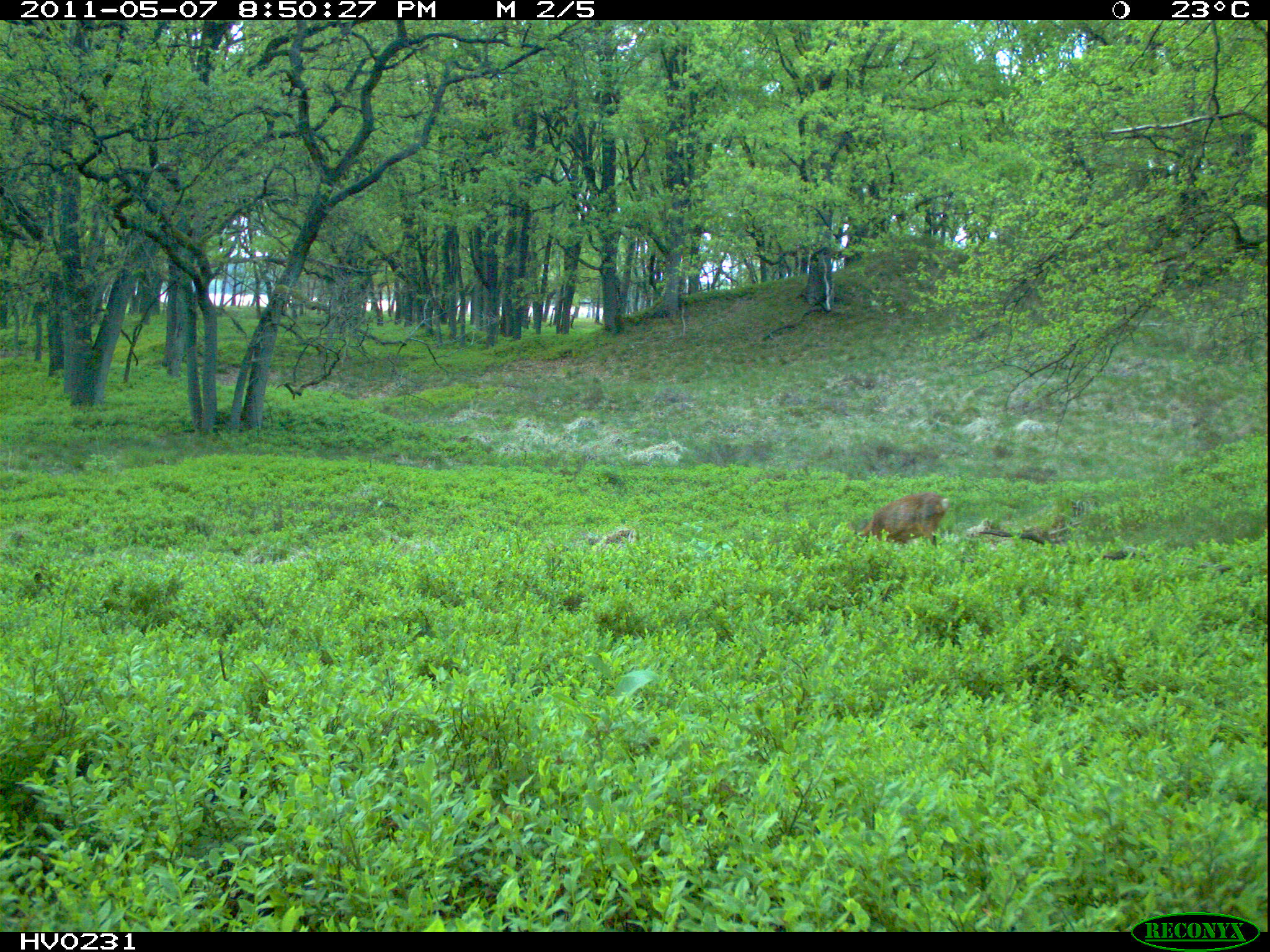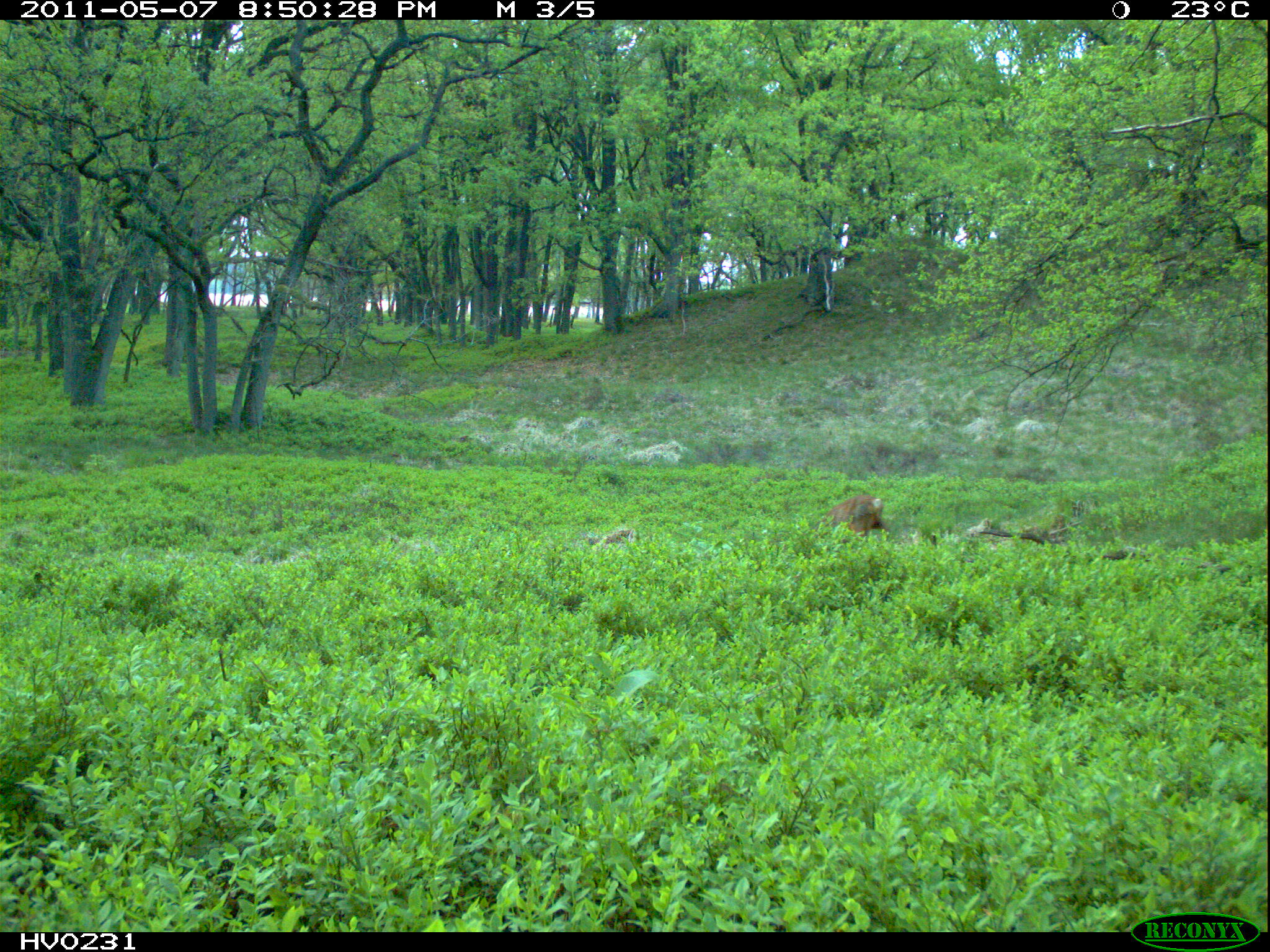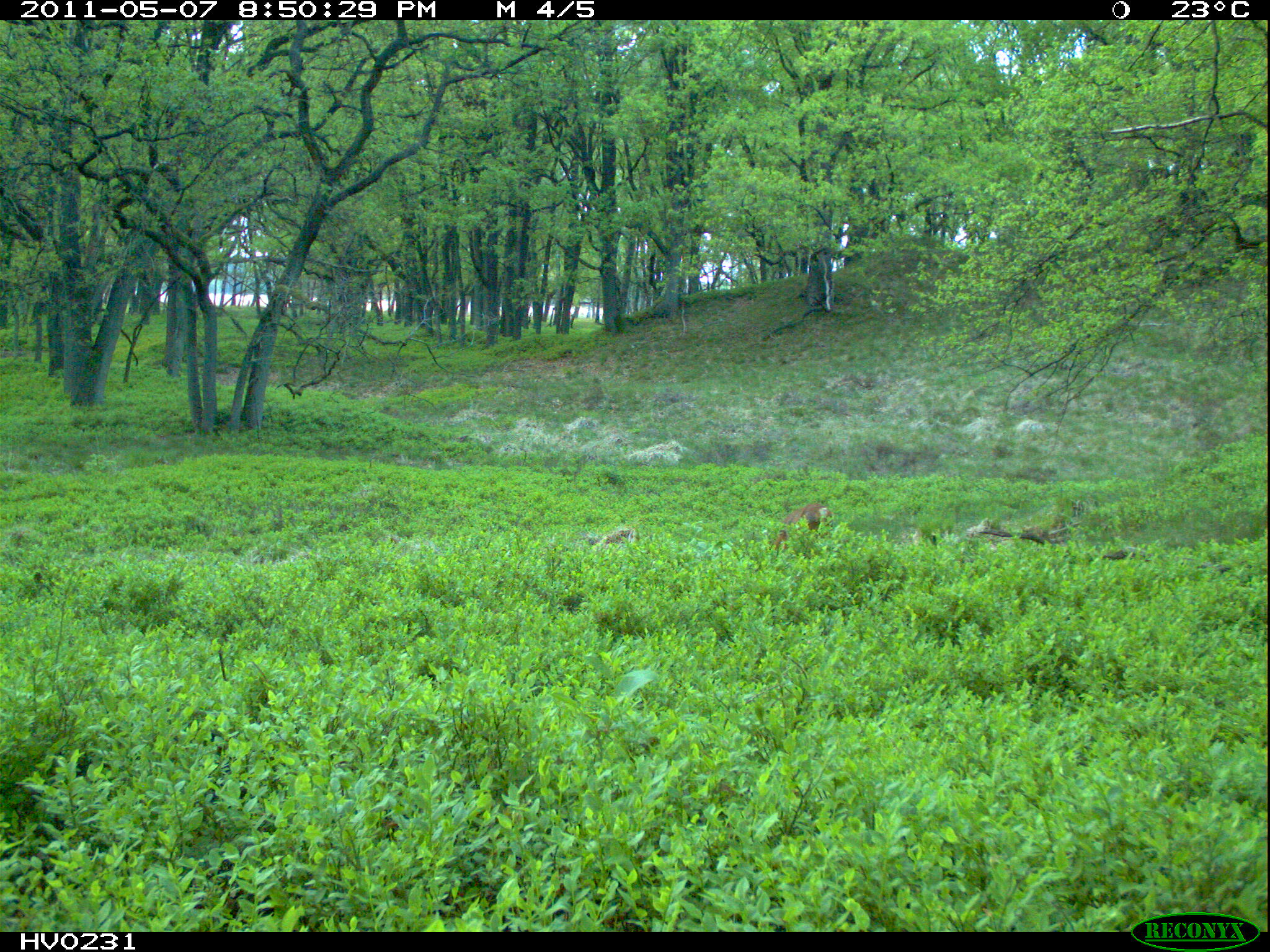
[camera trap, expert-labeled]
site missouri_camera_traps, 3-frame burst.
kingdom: Animalia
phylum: Chordata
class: Mammalia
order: Artiodactyla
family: Cervidae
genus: Capreolus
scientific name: Capreolus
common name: roe deer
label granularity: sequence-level